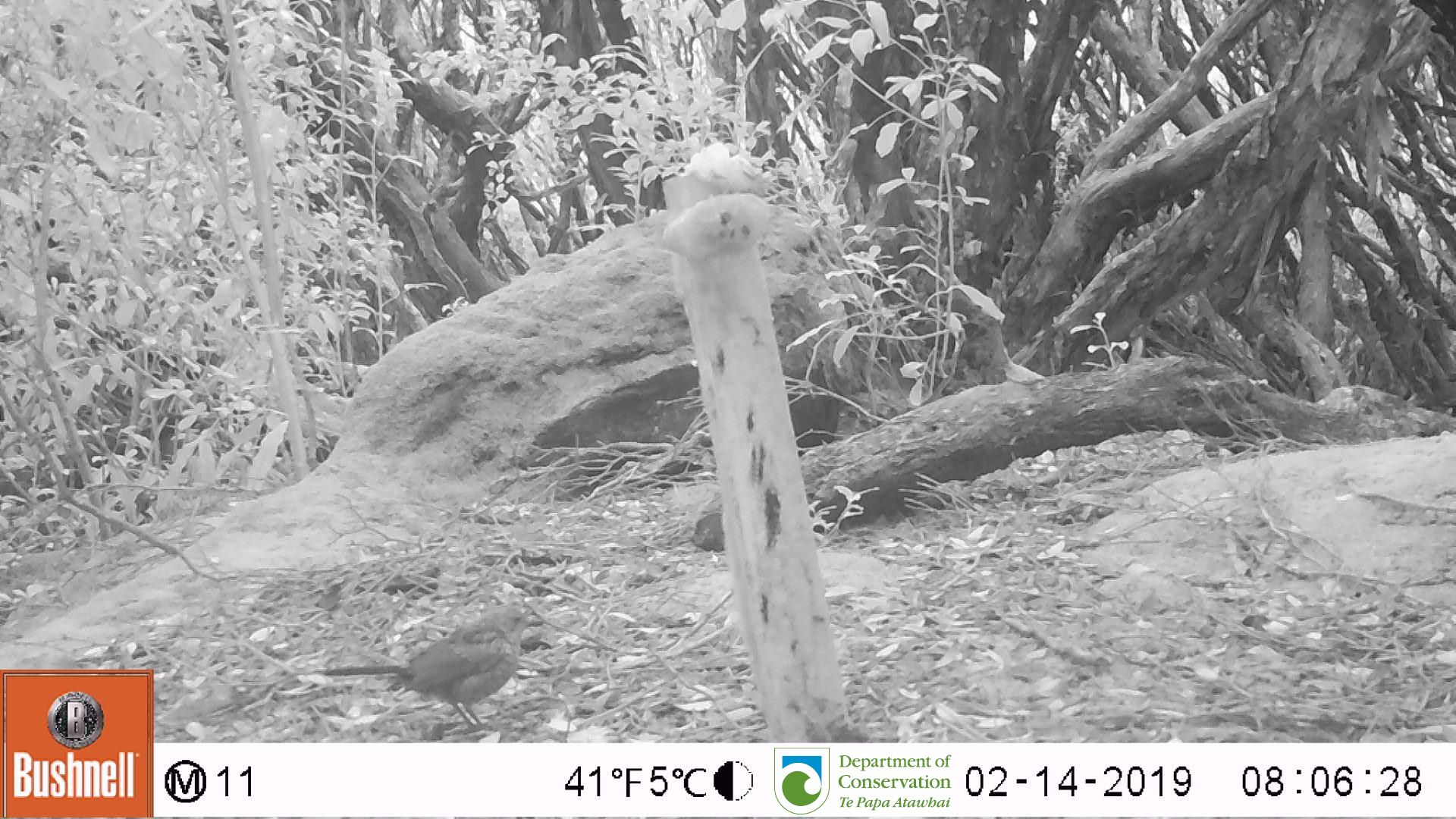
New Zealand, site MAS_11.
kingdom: Animalia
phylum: Chordata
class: Aves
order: Passeriformes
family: Turdidae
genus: Turdus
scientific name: Turdus philomelos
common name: song thrush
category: thrush